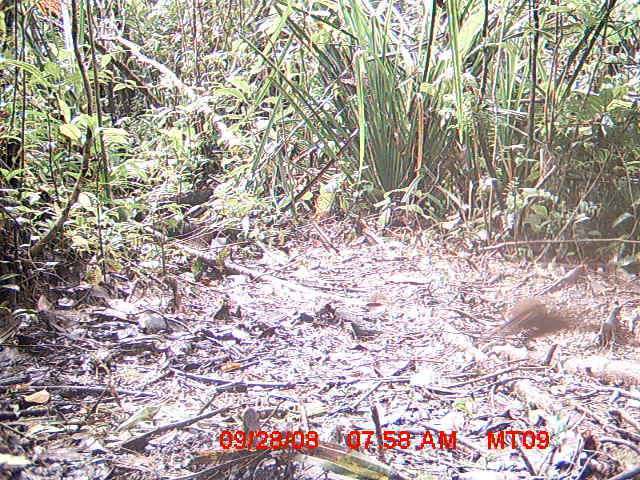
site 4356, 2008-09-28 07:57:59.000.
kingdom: Animalia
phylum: Chordata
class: Aves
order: Cuculiformes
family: Cuculidae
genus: Coua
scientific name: Coua serriana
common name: red-breasted coua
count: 1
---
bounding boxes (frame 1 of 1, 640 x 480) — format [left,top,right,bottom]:
coua serriana: [473,297,572,347]